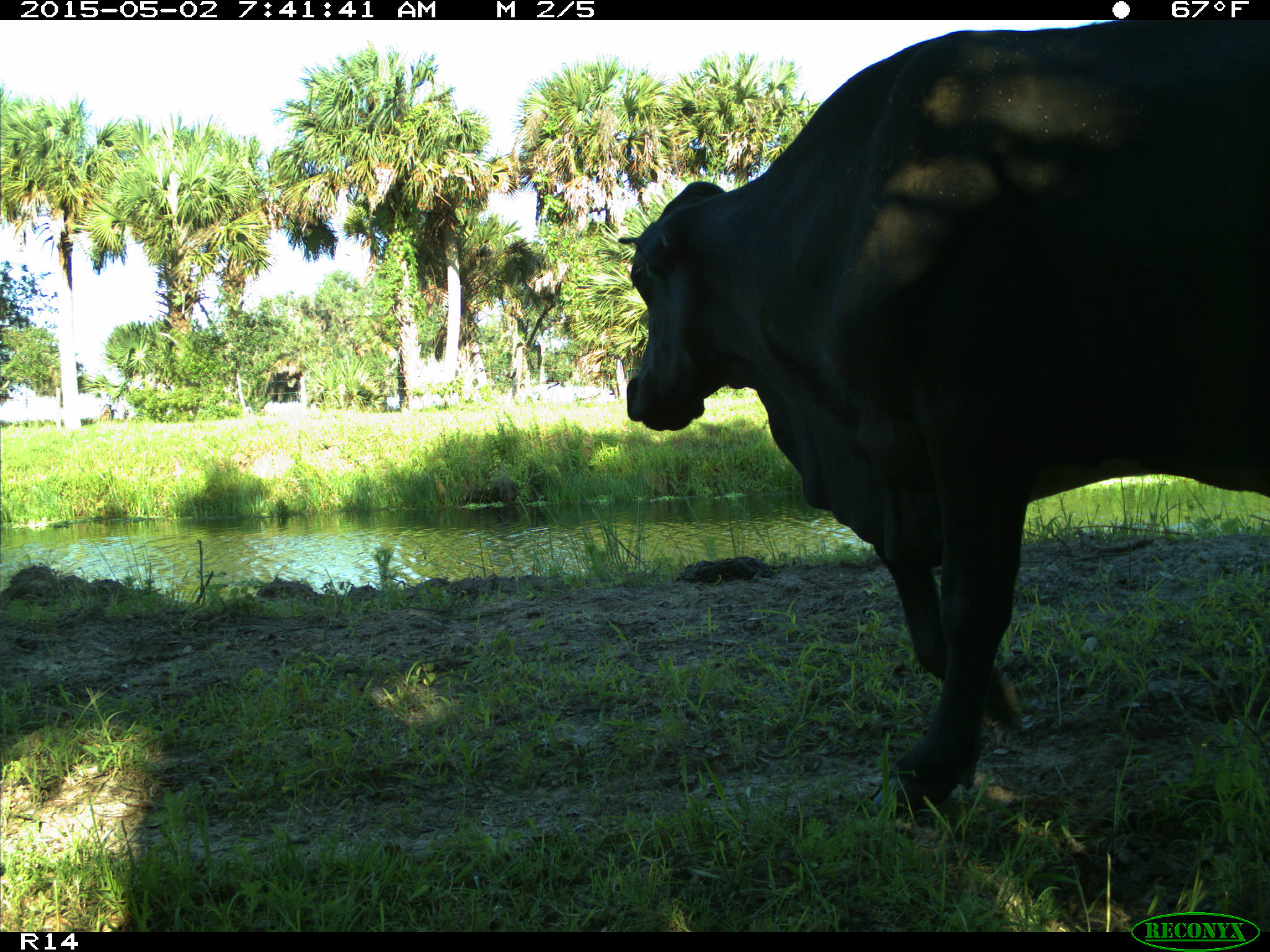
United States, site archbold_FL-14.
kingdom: Animalia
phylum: Chordata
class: Mammalia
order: Artiodactyla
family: Bovidae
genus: Bos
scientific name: Bos taurus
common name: domestic cow